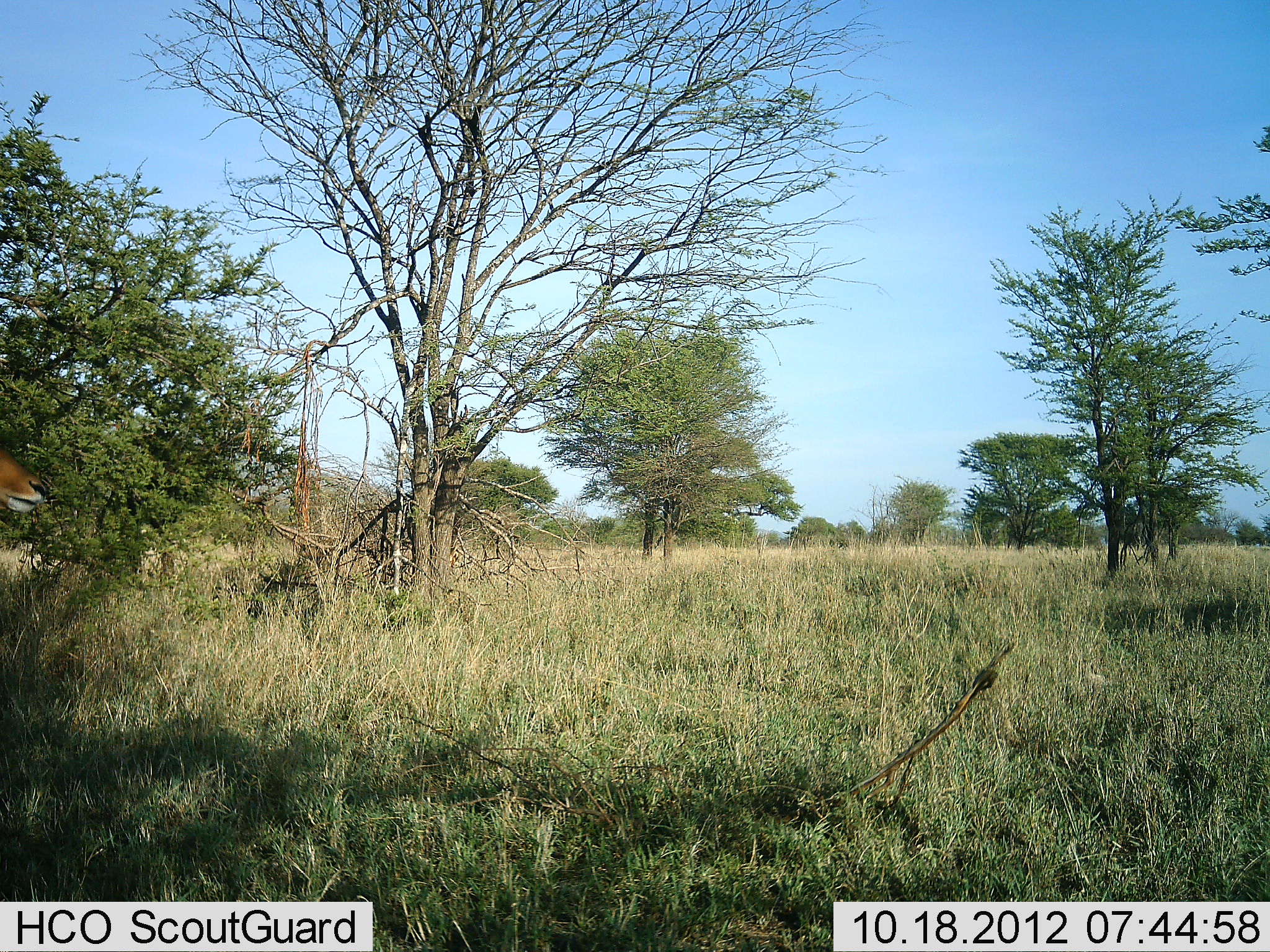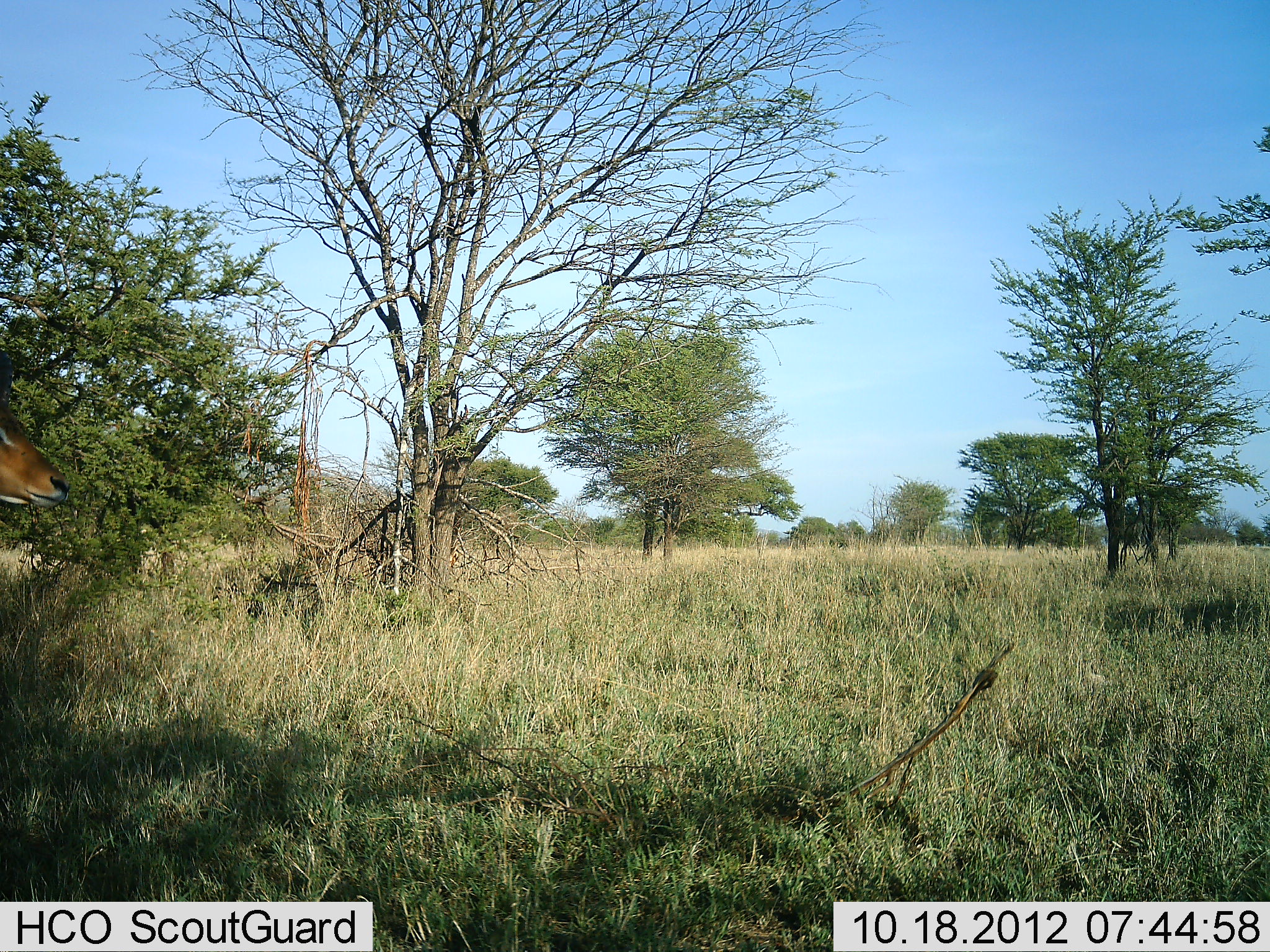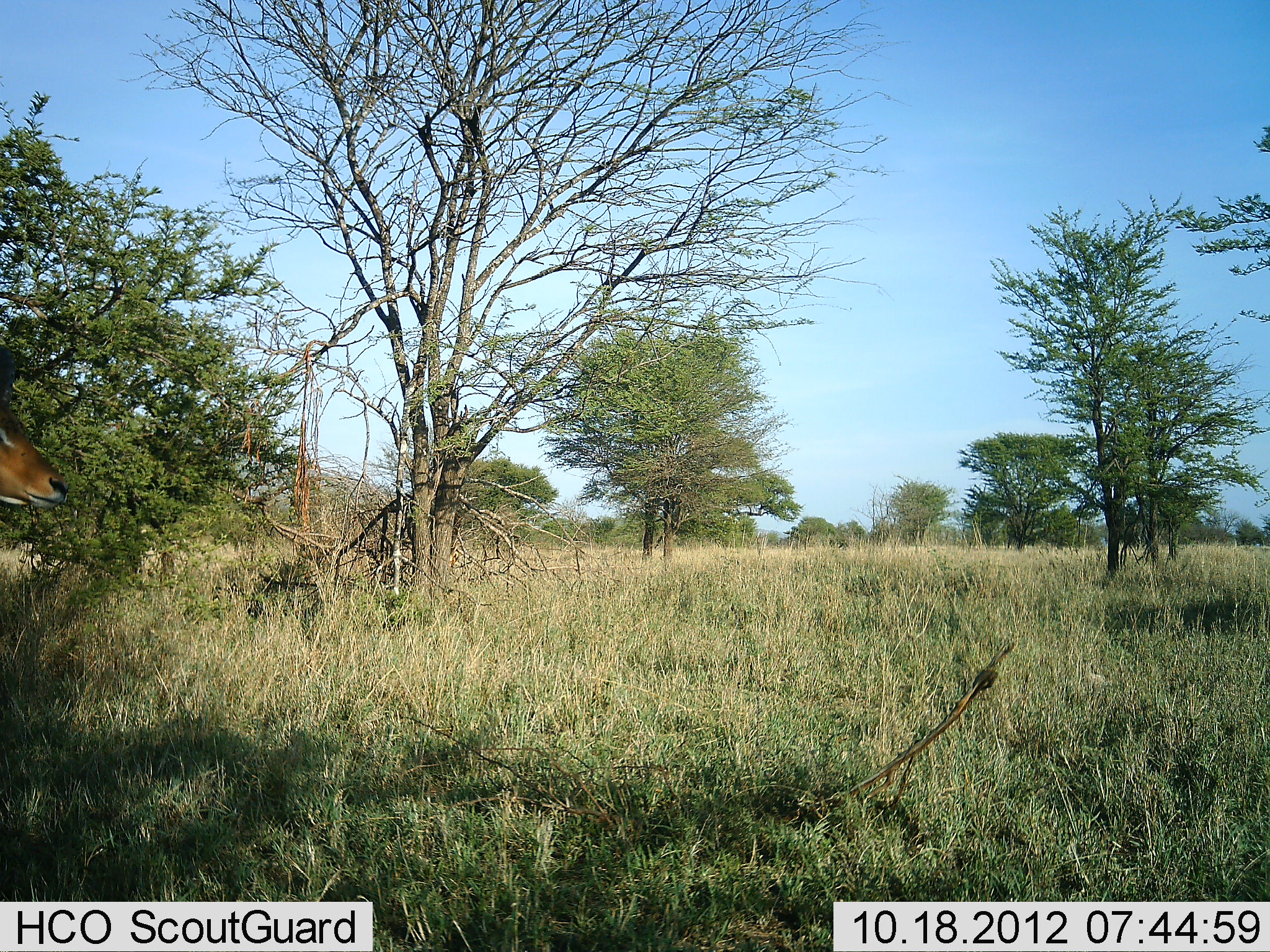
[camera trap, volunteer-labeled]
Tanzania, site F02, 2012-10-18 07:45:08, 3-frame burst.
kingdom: Animalia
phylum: Chordata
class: Mammalia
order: Artiodactyla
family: Bovidae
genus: Aepyceros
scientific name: Aepyceros melampus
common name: impala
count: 1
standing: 90%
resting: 0%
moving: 10%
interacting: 0%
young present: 0%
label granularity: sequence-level